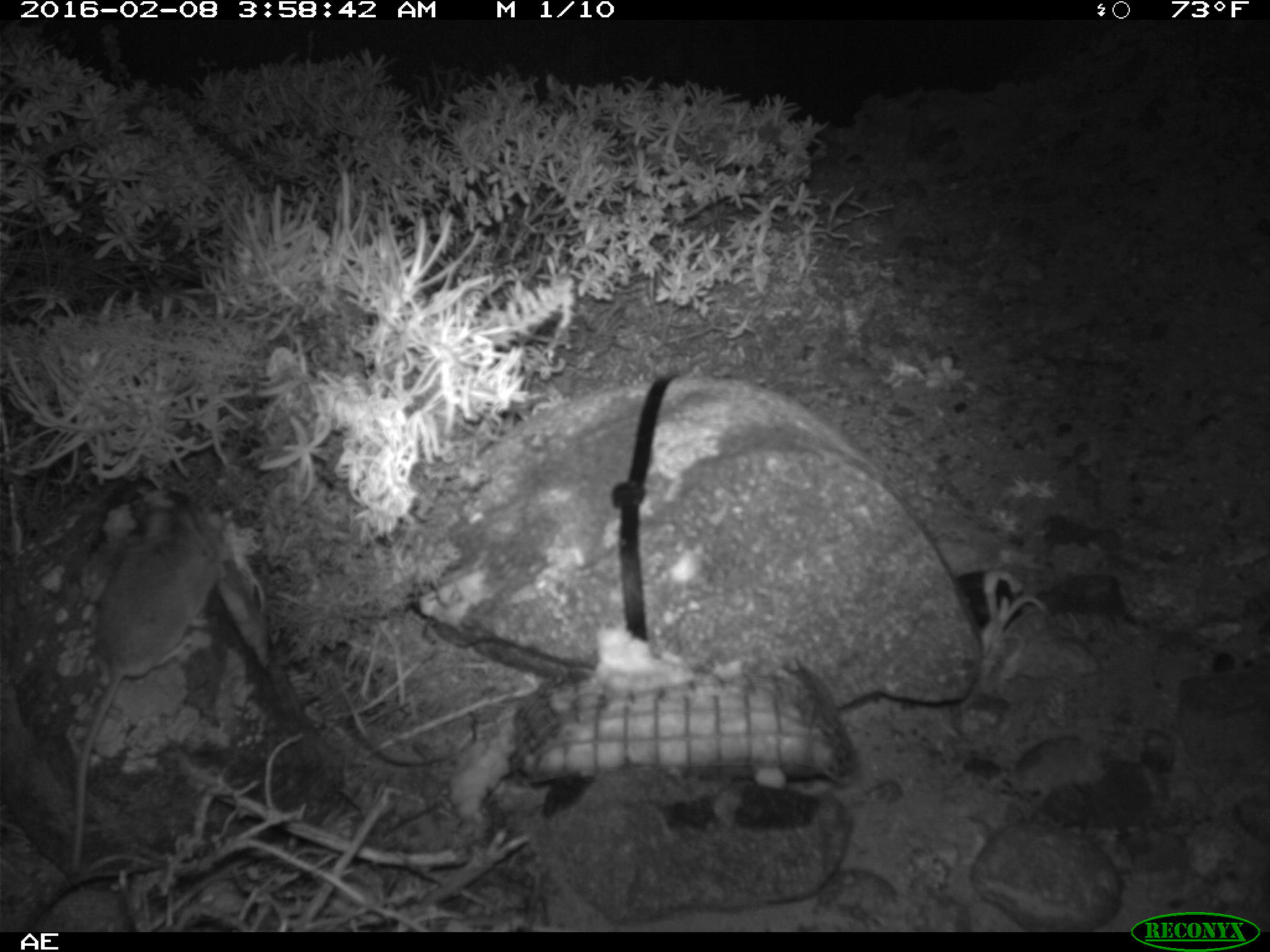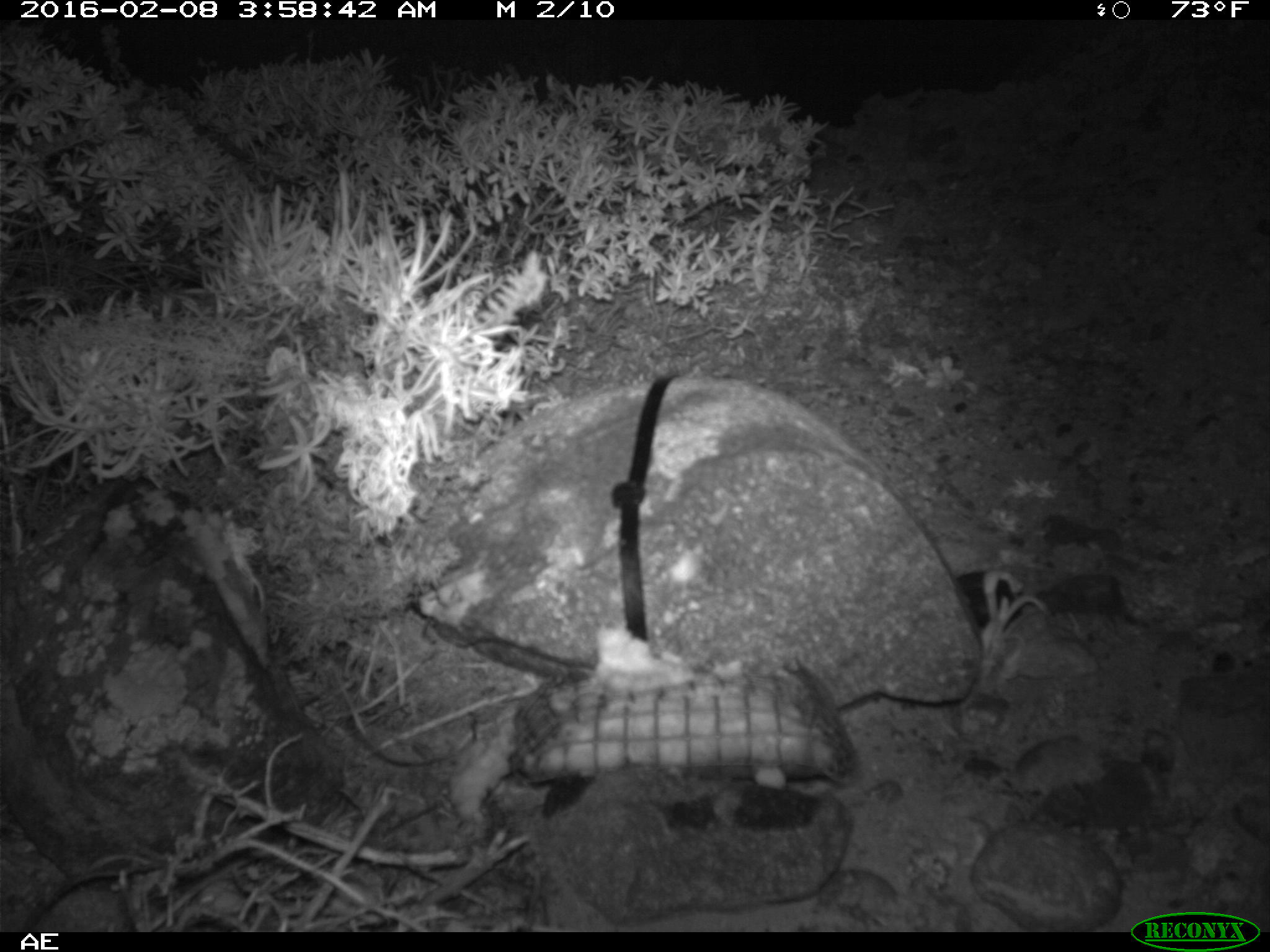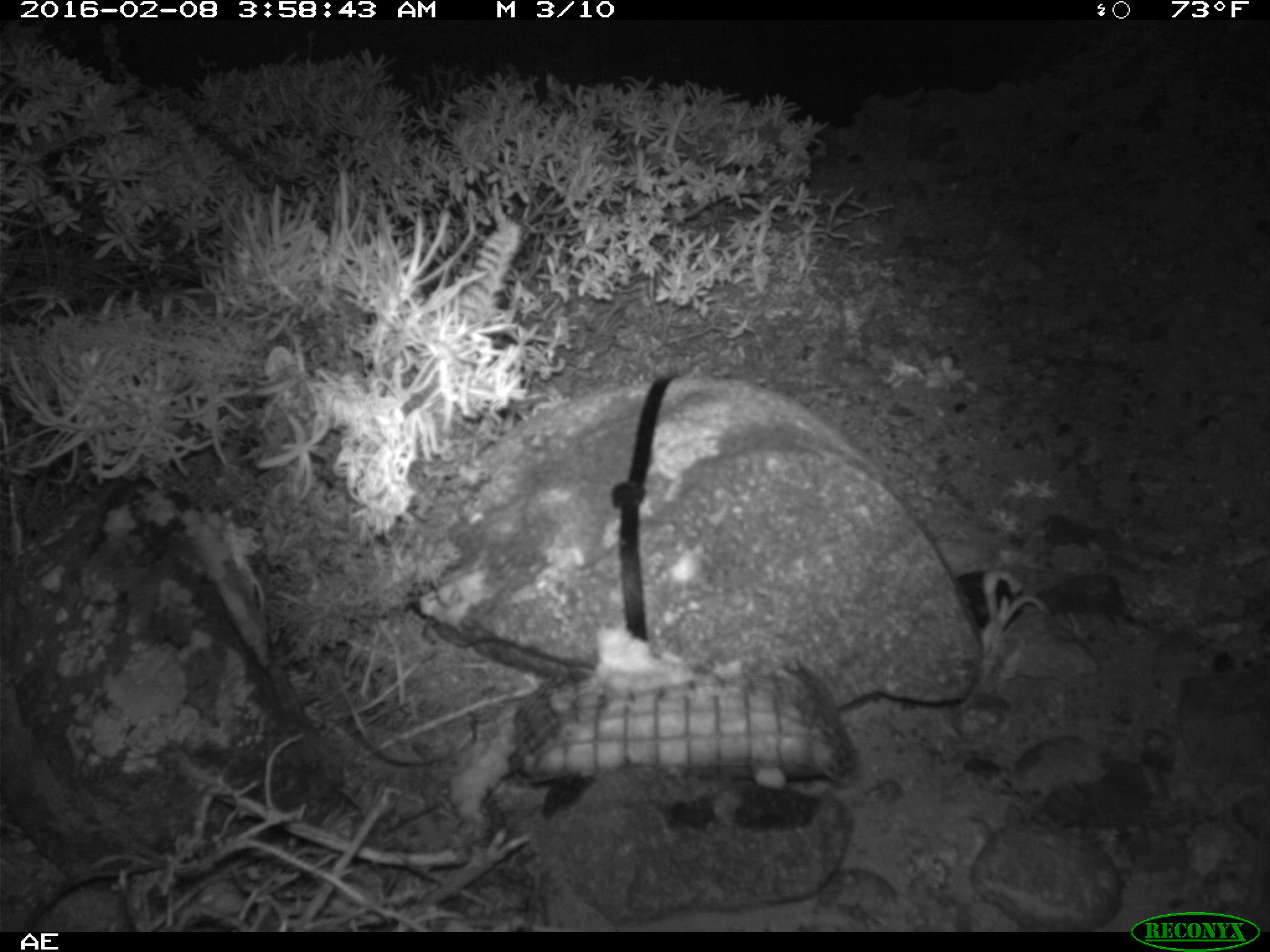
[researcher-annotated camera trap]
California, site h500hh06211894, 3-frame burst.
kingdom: Animalia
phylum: Chordata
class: Mammalia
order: Rodentia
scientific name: Rodentia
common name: rodent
Rodent (Rodentia).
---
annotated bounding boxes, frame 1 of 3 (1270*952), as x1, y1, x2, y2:
rodent: 69, 500, 221, 871